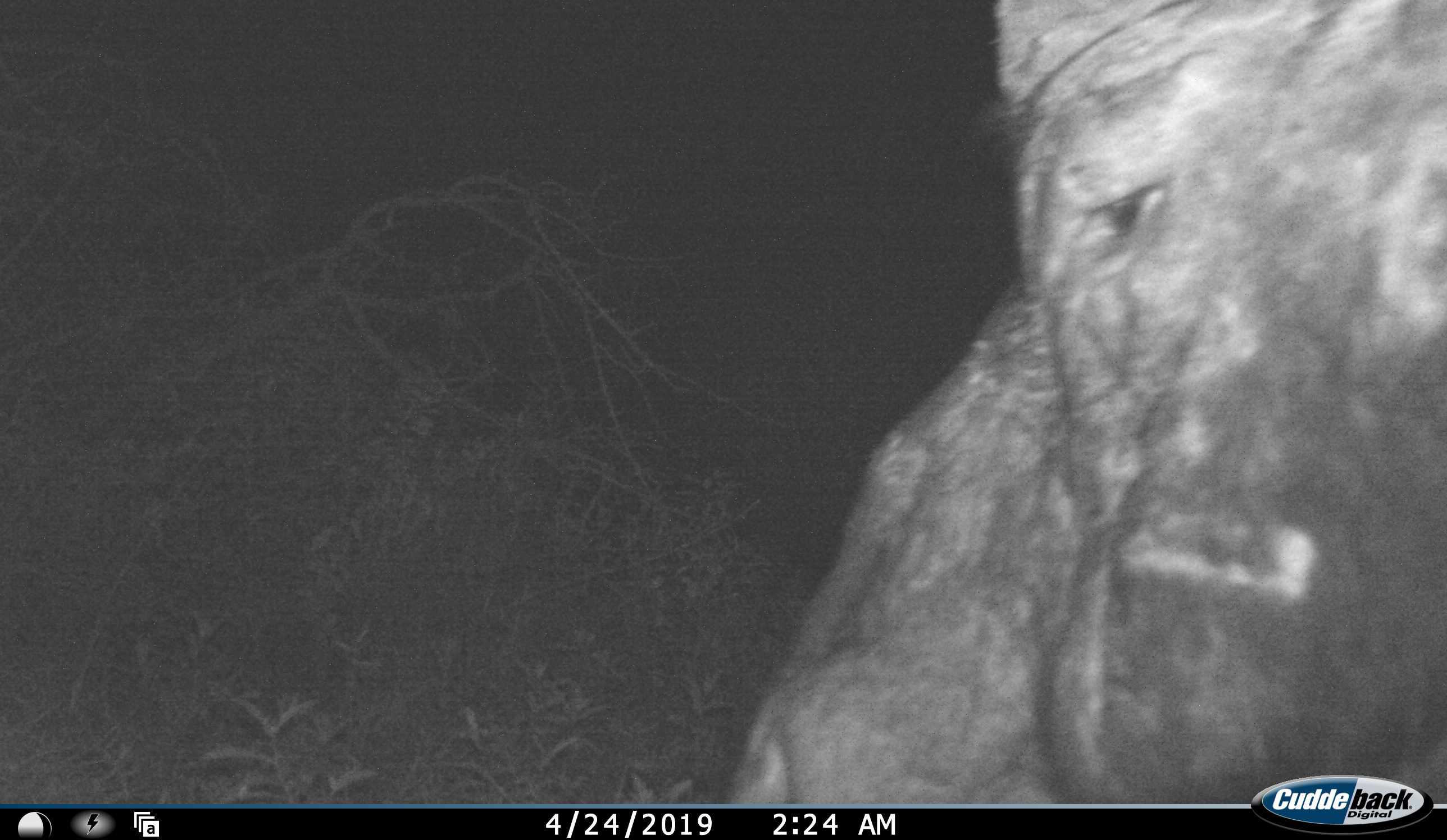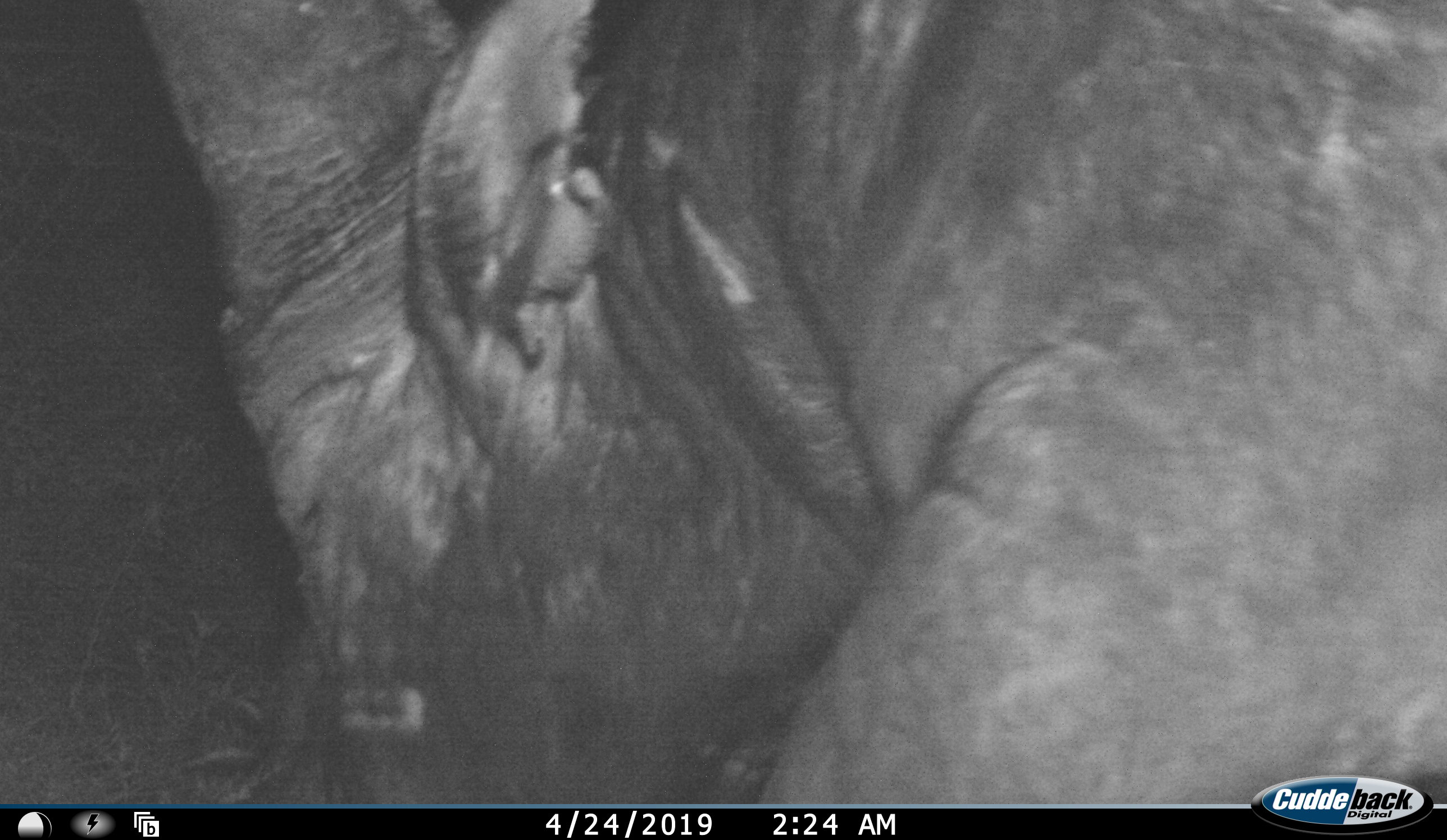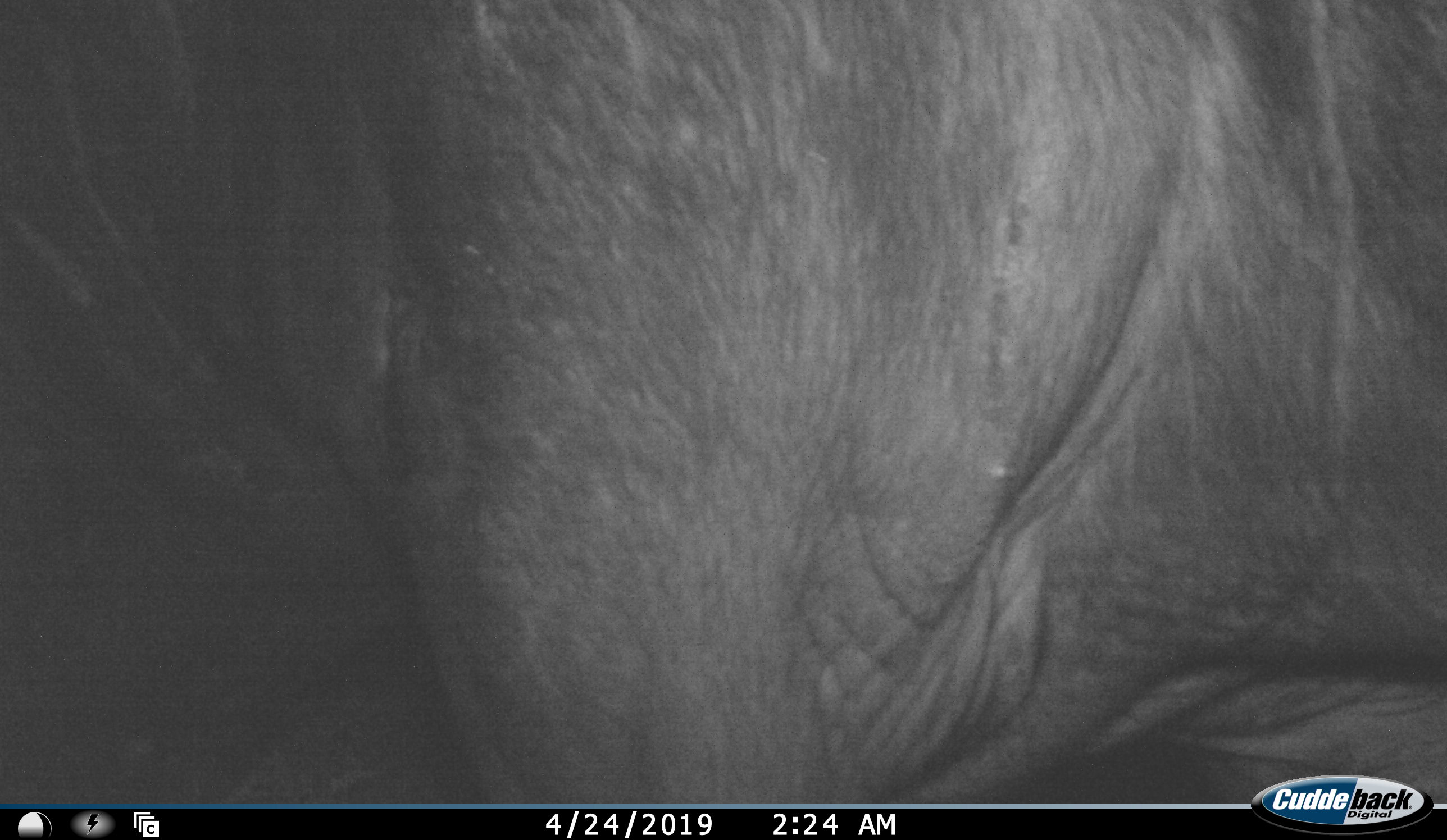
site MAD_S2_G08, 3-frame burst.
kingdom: Animalia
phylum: Chordata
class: Mammalia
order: Artiodactyla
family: Bovidae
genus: Syncerus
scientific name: Syncerus caffer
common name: african buffalo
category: buffalo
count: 1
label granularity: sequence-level